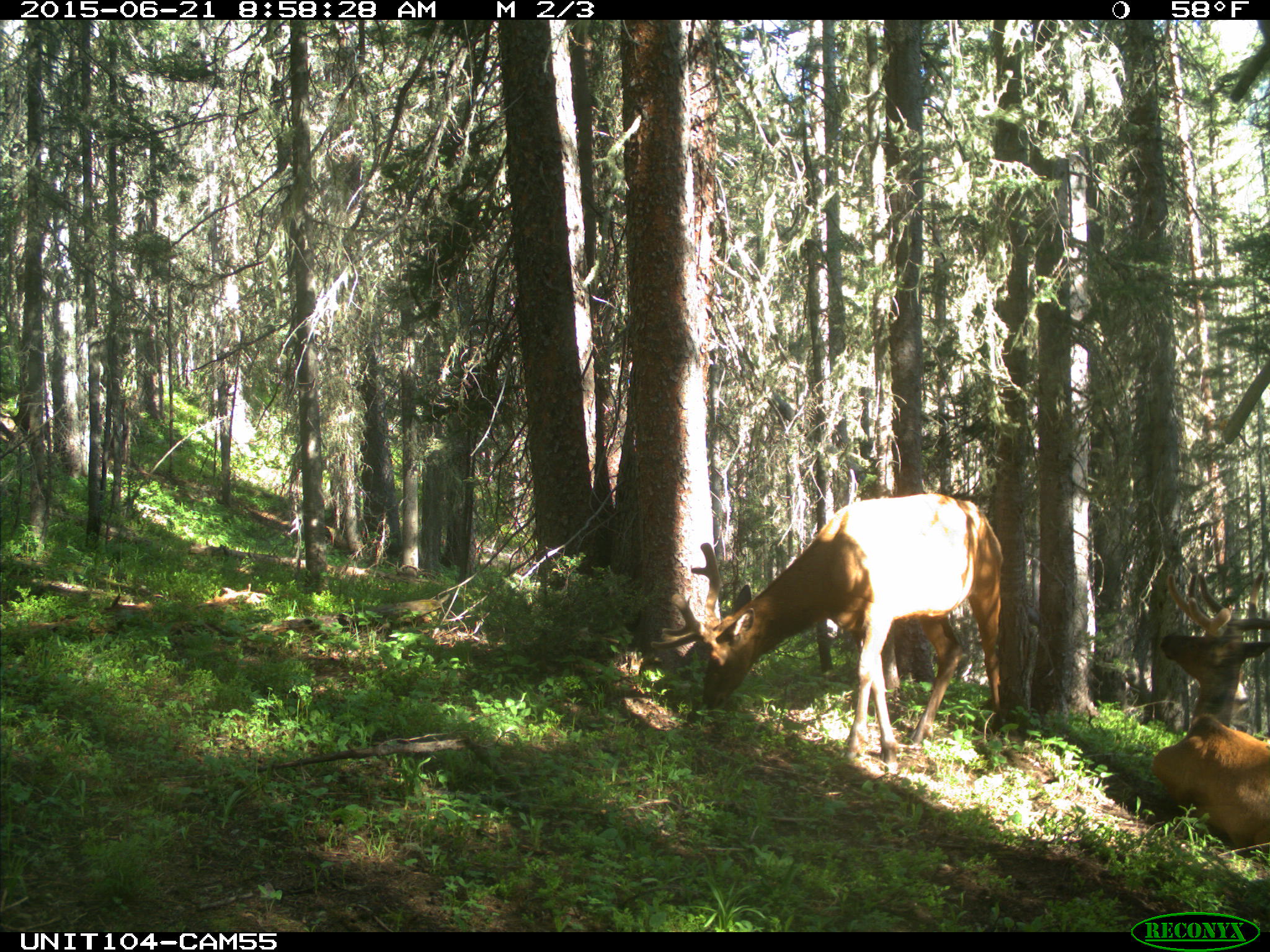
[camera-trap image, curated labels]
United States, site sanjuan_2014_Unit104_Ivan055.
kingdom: Animalia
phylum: Chordata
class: Mammalia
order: Artiodactyla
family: Cervidae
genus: Cervus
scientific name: Cervus elaphus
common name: red deer